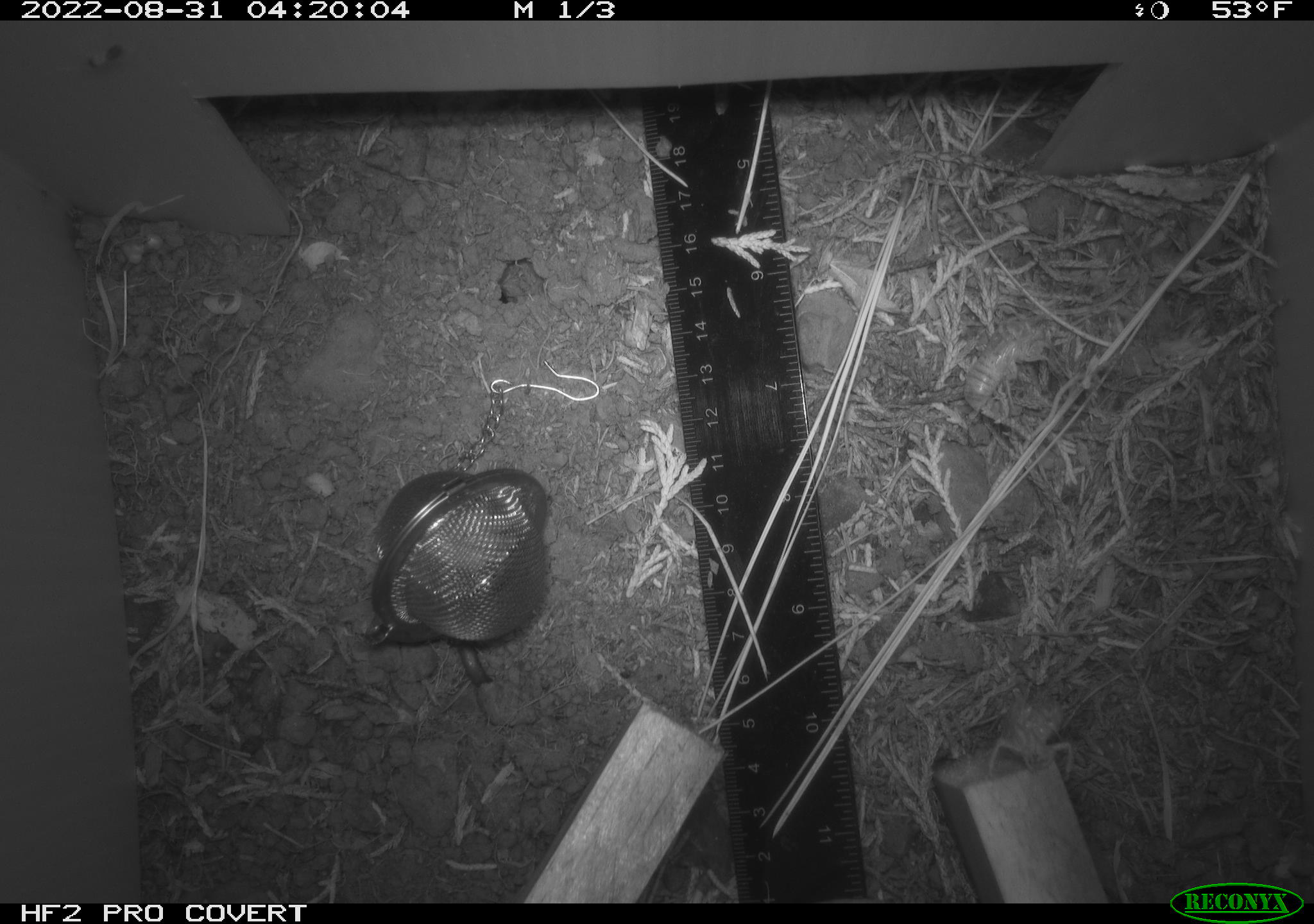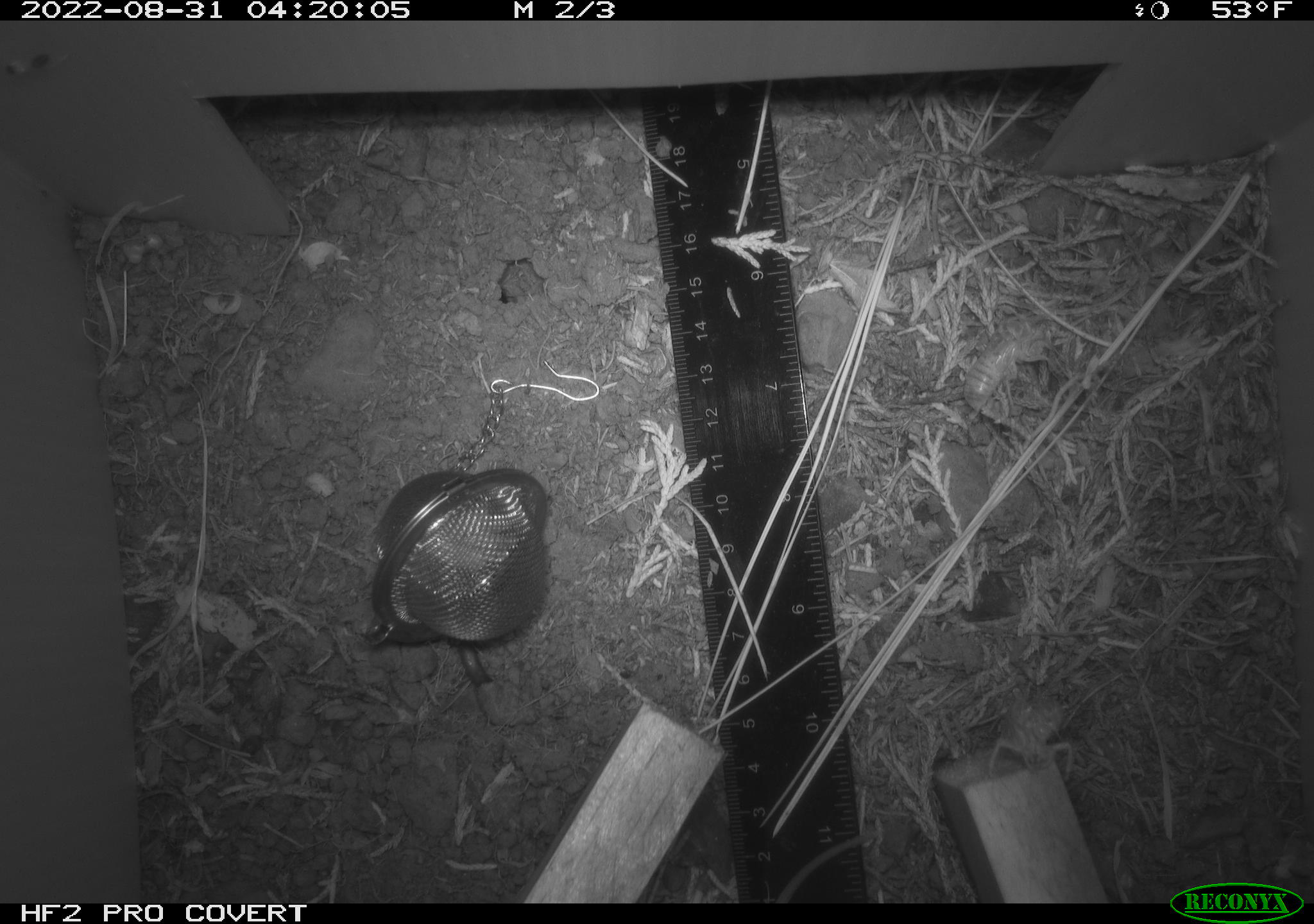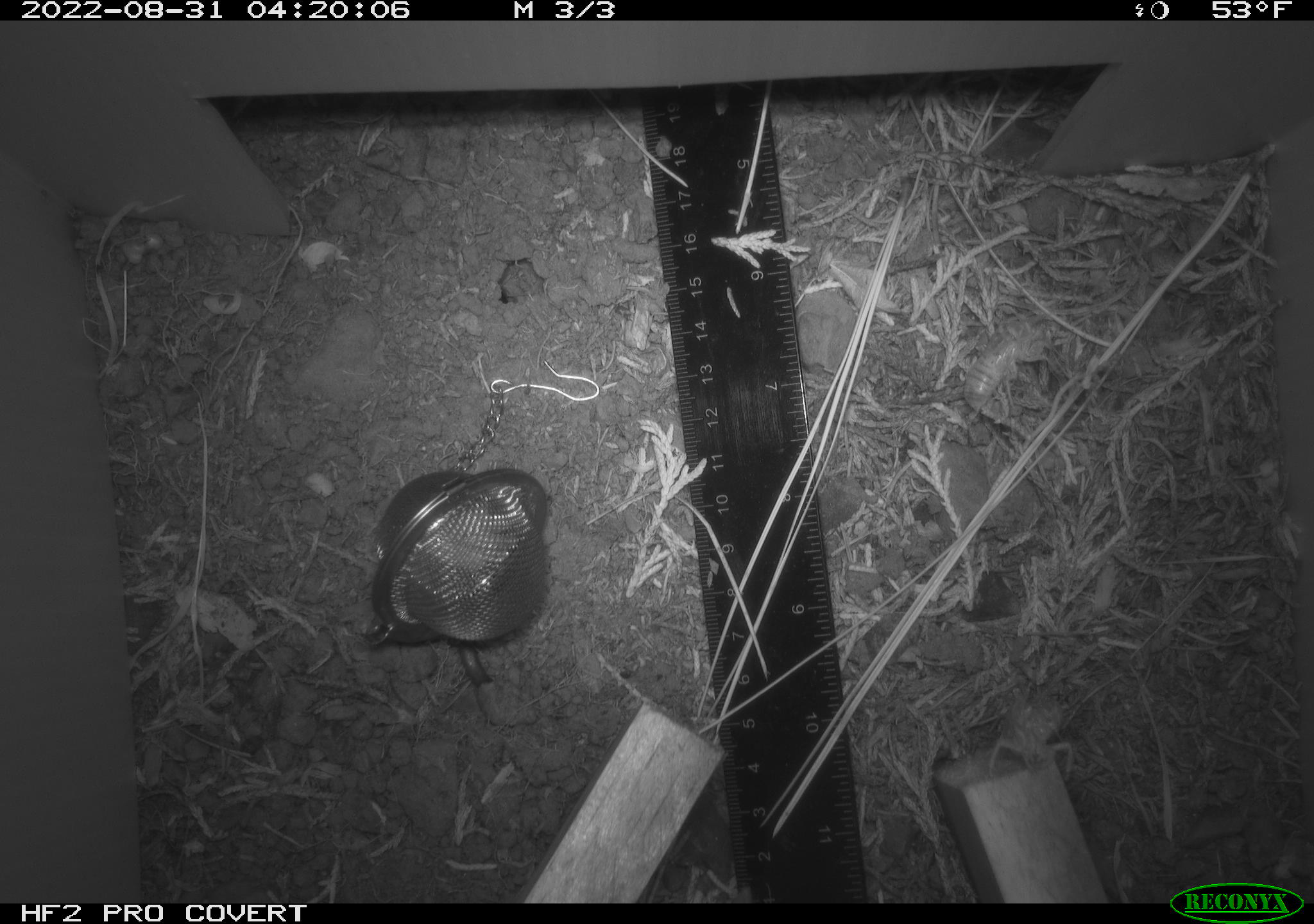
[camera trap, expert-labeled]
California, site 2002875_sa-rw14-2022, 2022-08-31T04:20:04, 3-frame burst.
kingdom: Animalia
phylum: Chordata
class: Mammalia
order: Eulipotyphla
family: Soricidae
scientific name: Soricidae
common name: shrews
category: soricidae family